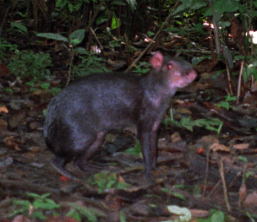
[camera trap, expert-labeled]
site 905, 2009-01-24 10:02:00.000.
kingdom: Animalia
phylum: Chordata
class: Mammalia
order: Rodentia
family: Dasyproctidae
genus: Dasyprocta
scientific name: Dasyprocta fuliginosa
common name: black agouti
Dasyprocta fuliginosa (black agouti).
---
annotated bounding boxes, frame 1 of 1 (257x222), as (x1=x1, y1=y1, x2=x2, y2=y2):
dasyprocta fuliginosa: (x1=40, y1=49, x2=197, y2=184)